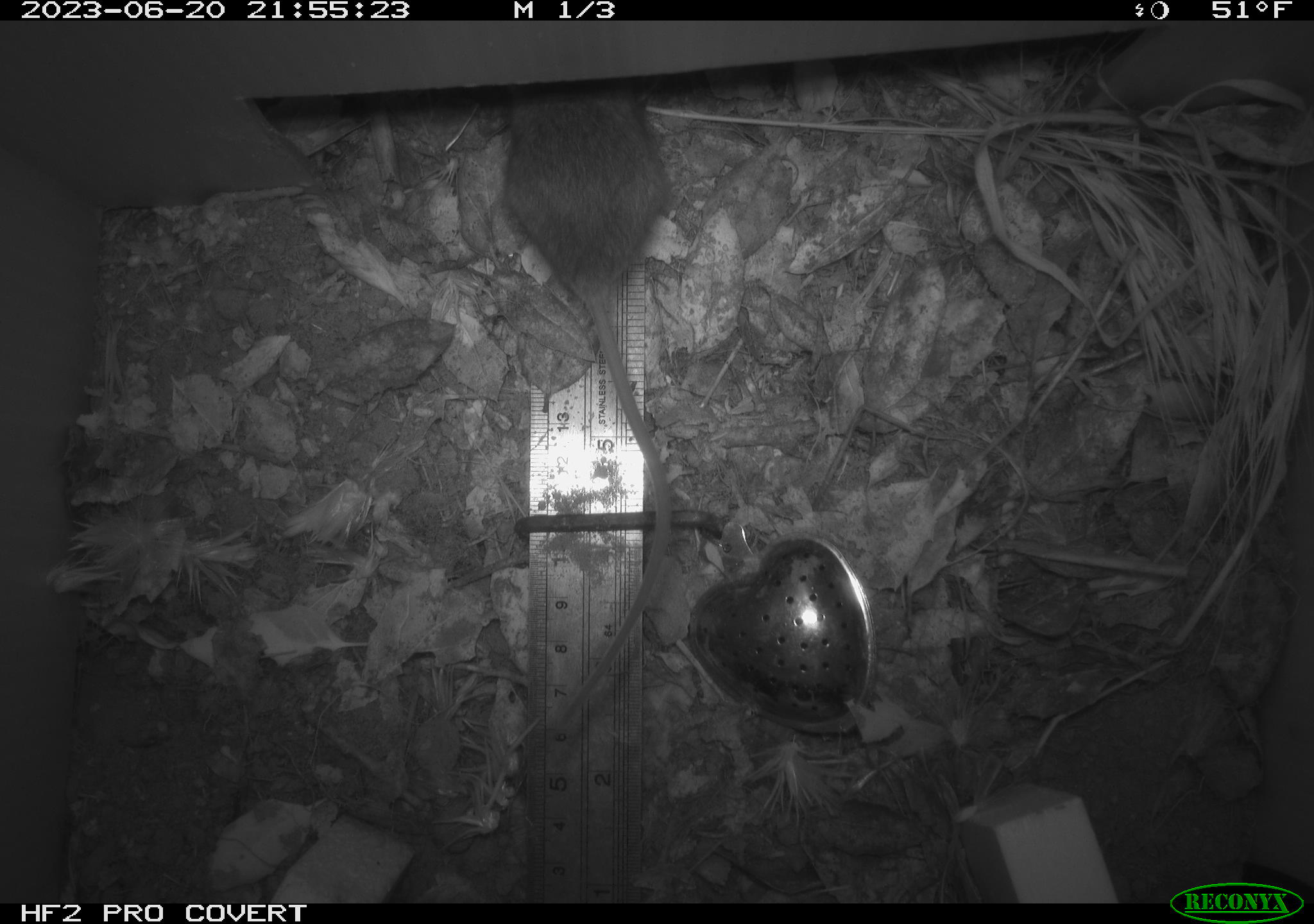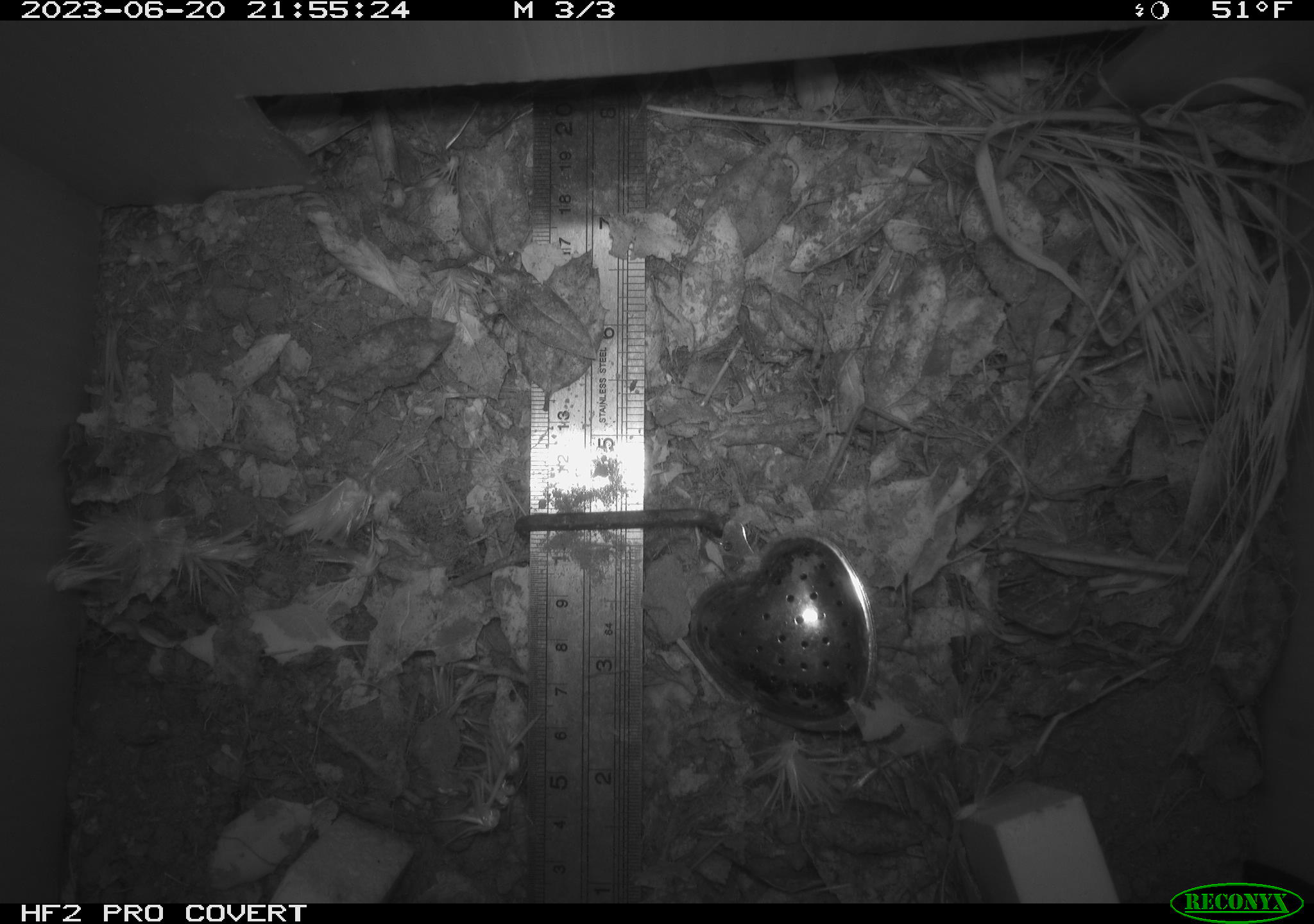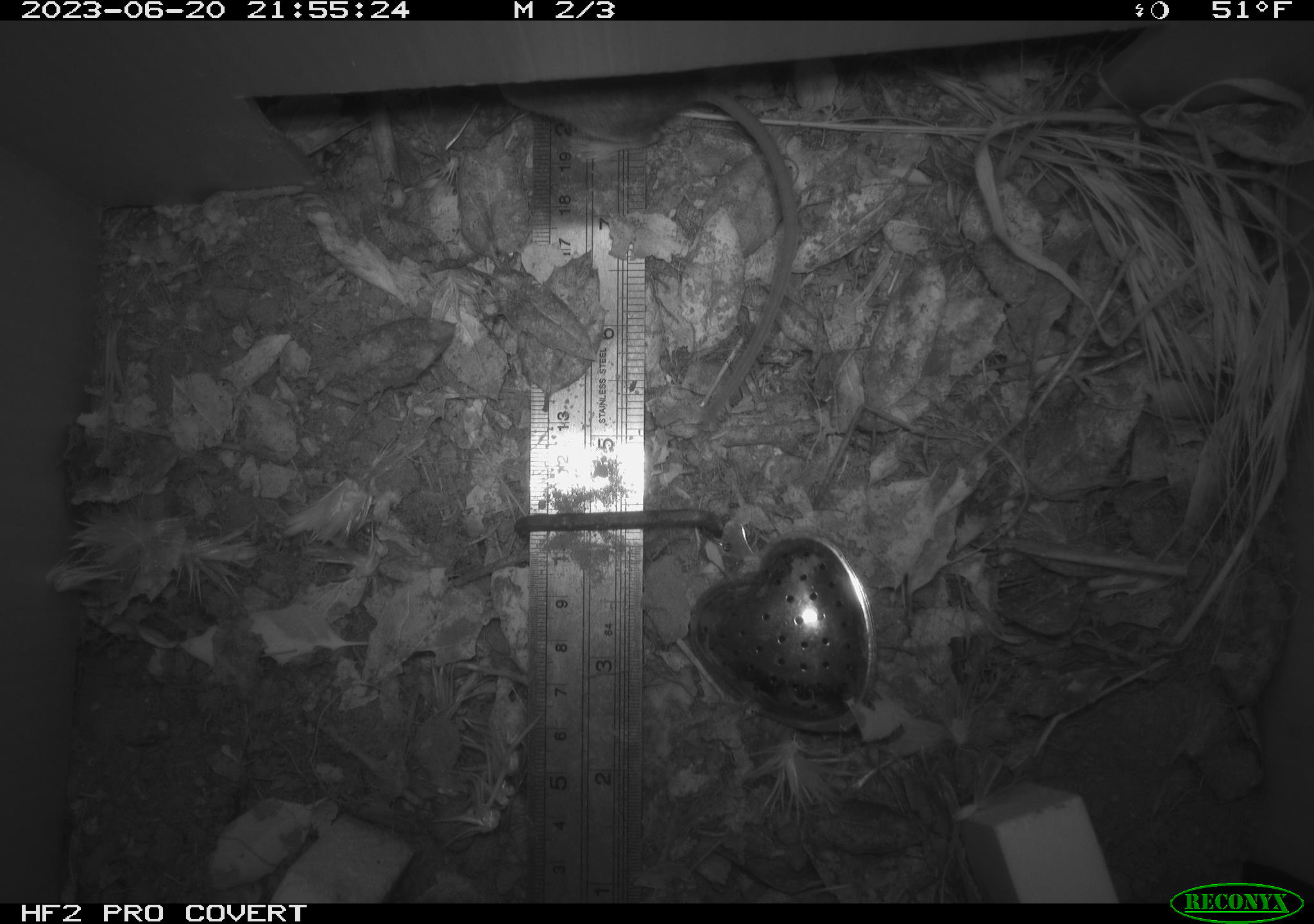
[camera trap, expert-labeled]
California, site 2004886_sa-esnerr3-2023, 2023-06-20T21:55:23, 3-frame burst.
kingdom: Animalia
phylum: Chordata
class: Mammalia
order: Rodentia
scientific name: Rodentia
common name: mouse species